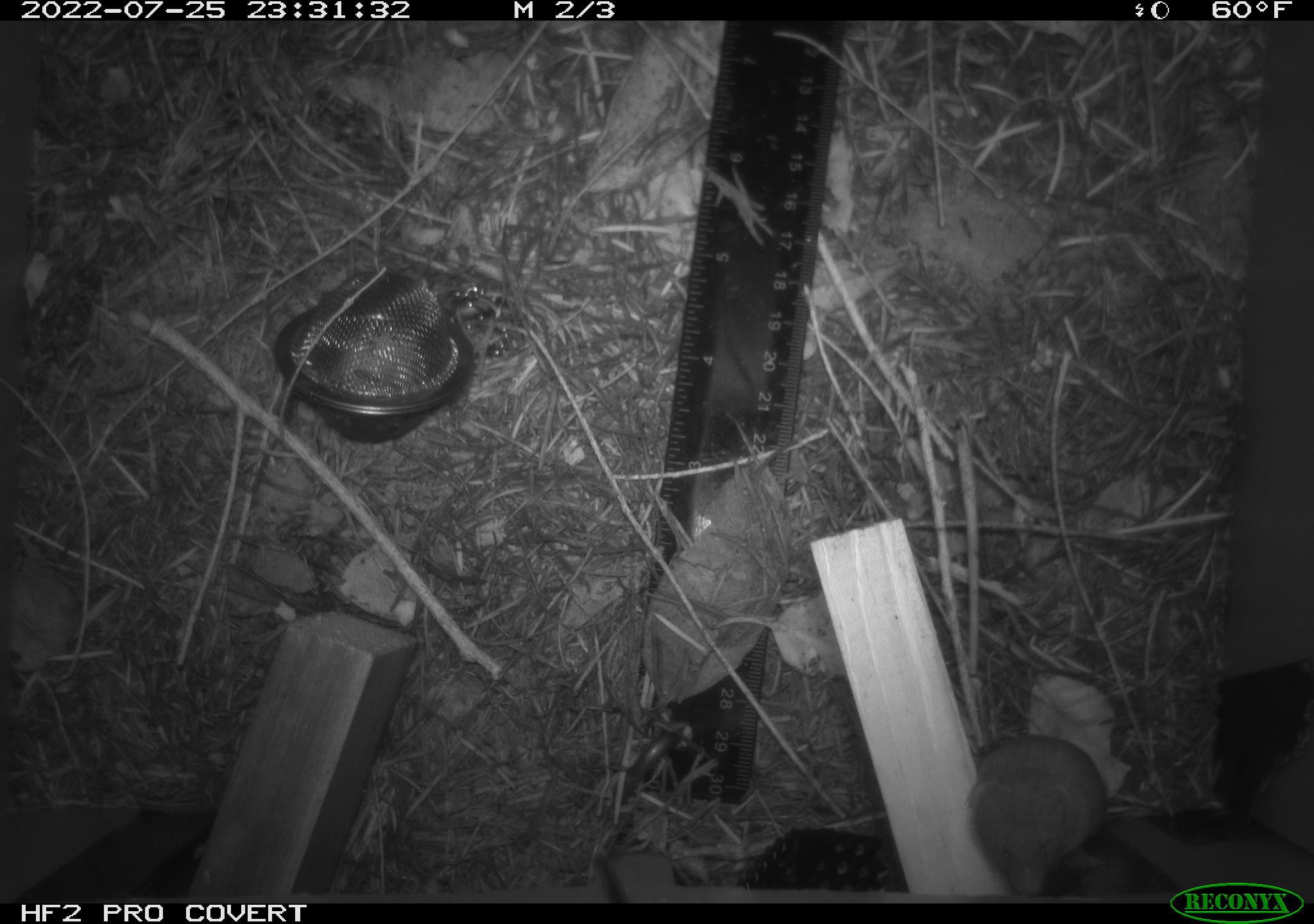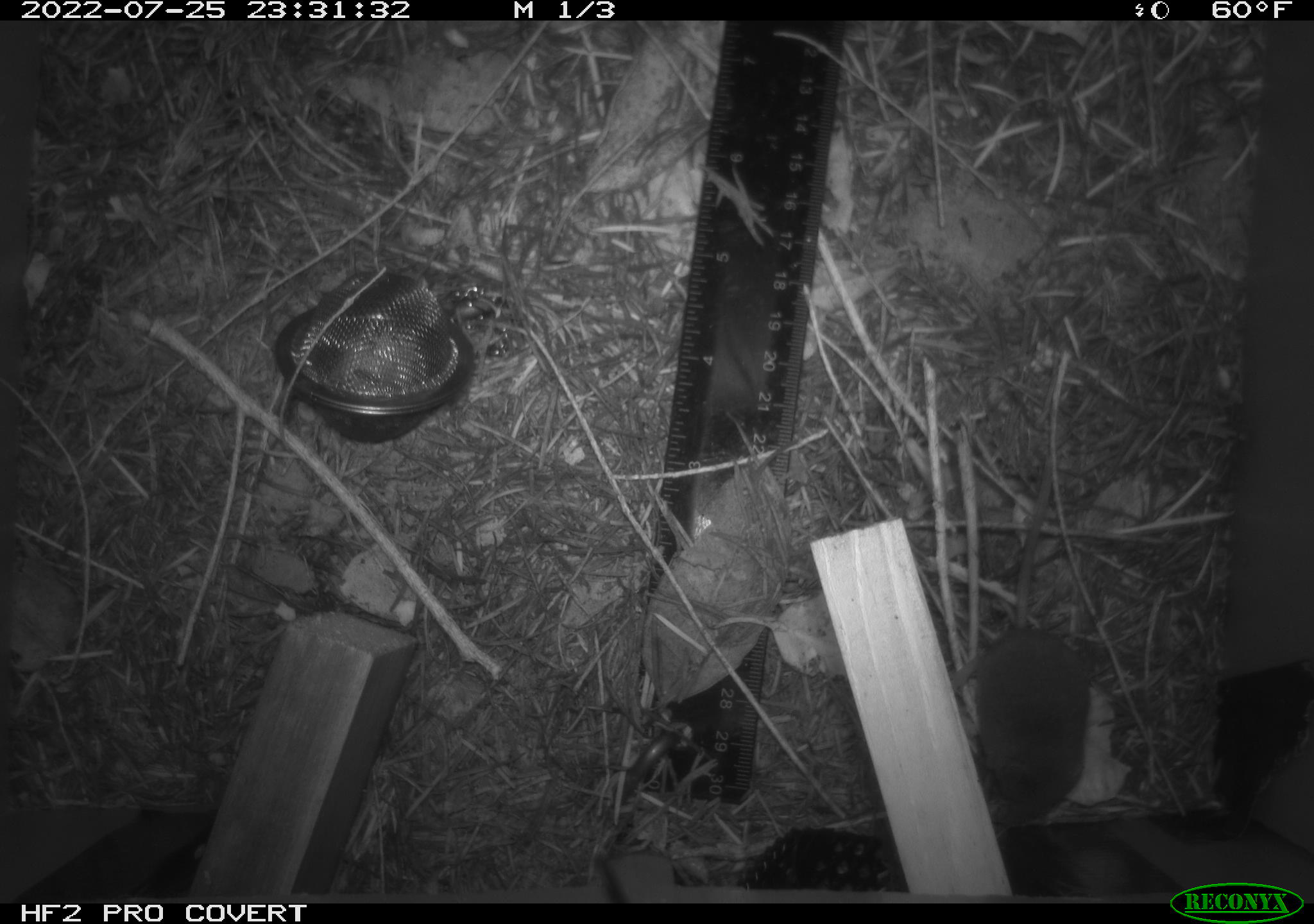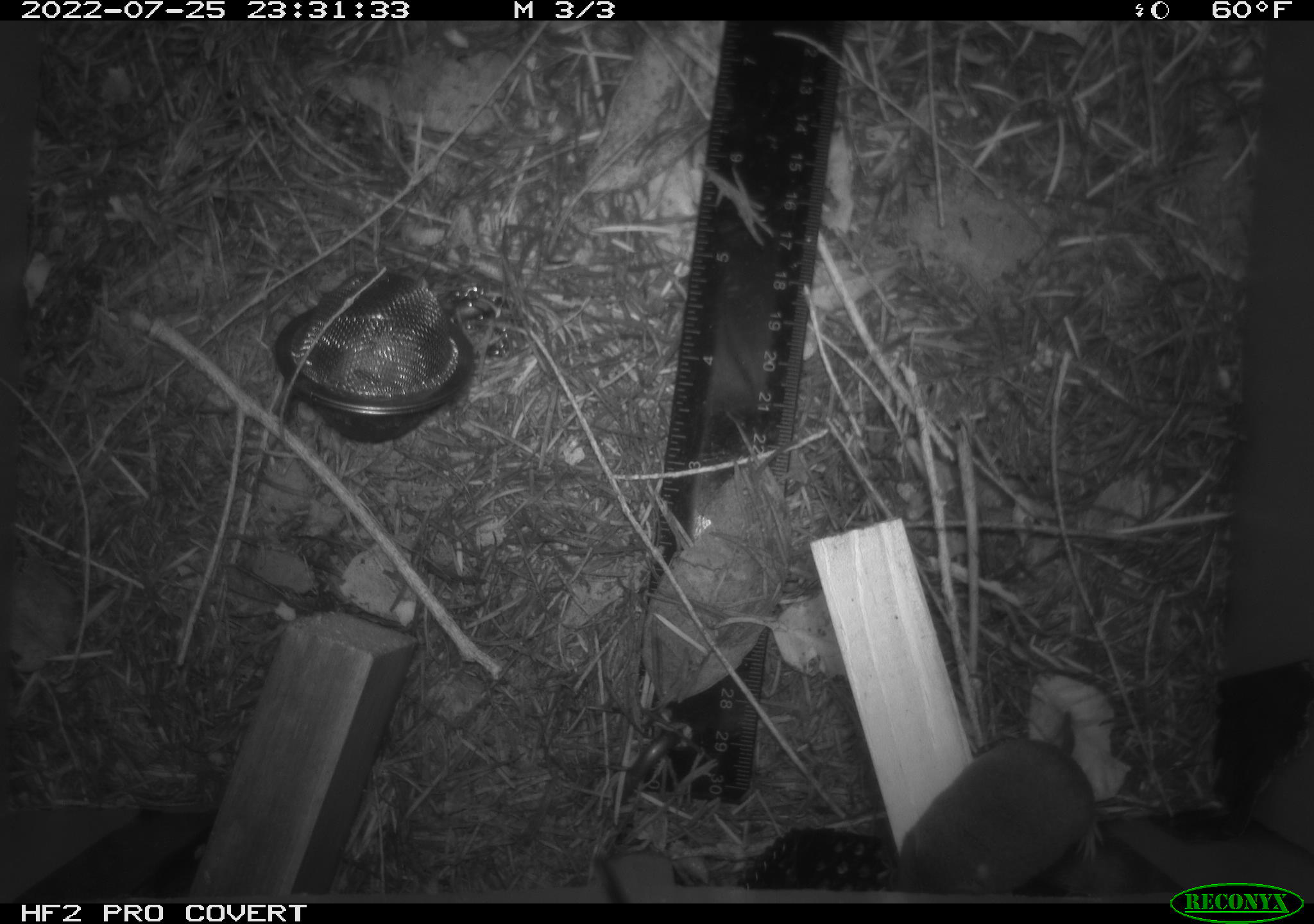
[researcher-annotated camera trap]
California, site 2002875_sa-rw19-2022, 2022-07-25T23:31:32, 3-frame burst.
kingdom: Animalia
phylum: Chordata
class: Mammalia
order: Eulipotyphla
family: Soricidae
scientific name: Soricidae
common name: shrews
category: soricidae family